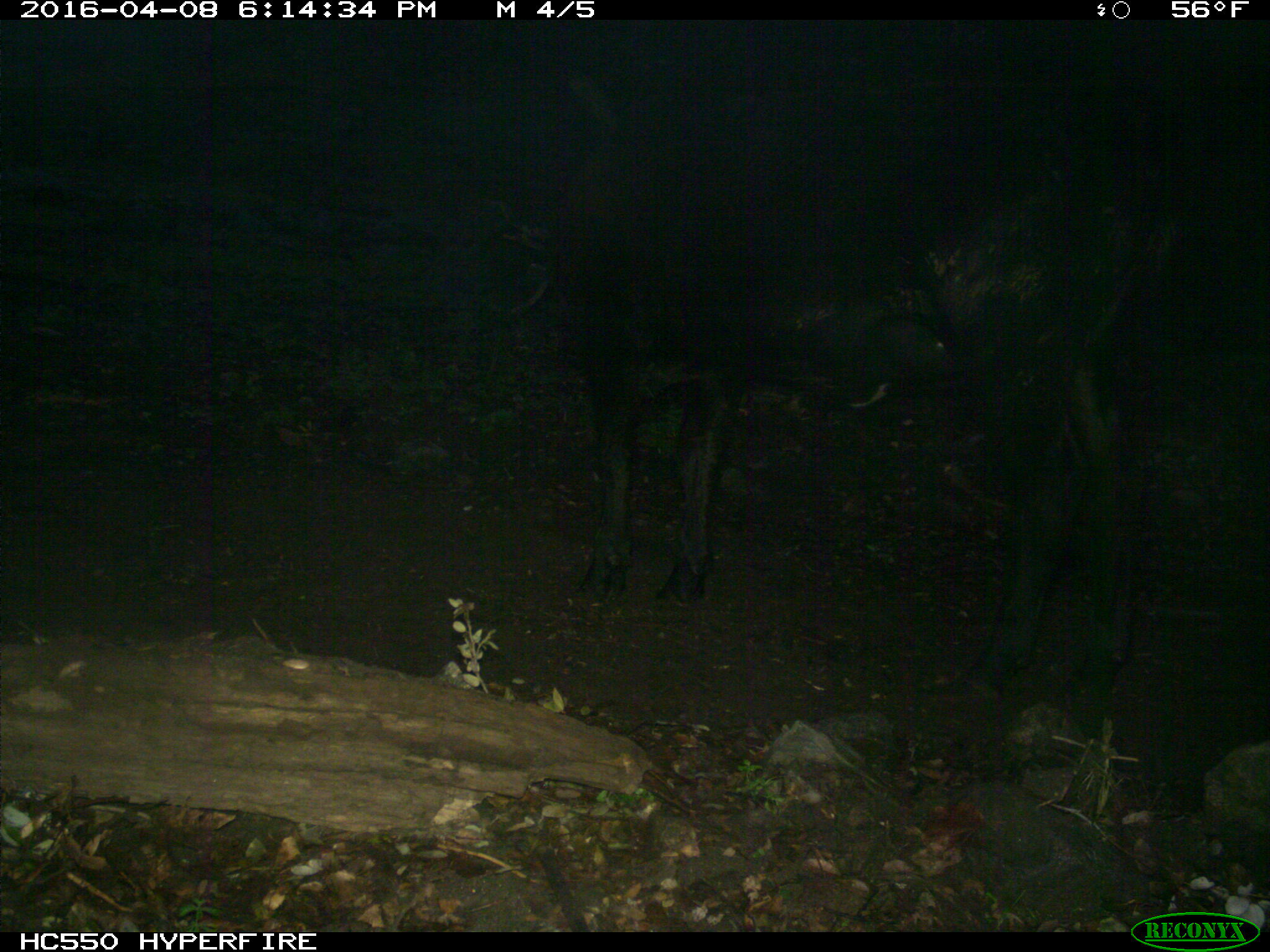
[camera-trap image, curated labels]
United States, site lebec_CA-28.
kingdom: Animalia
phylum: Chordata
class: Mammalia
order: Artiodactyla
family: Bovidae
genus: Bos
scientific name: Bos taurus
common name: domestic cow